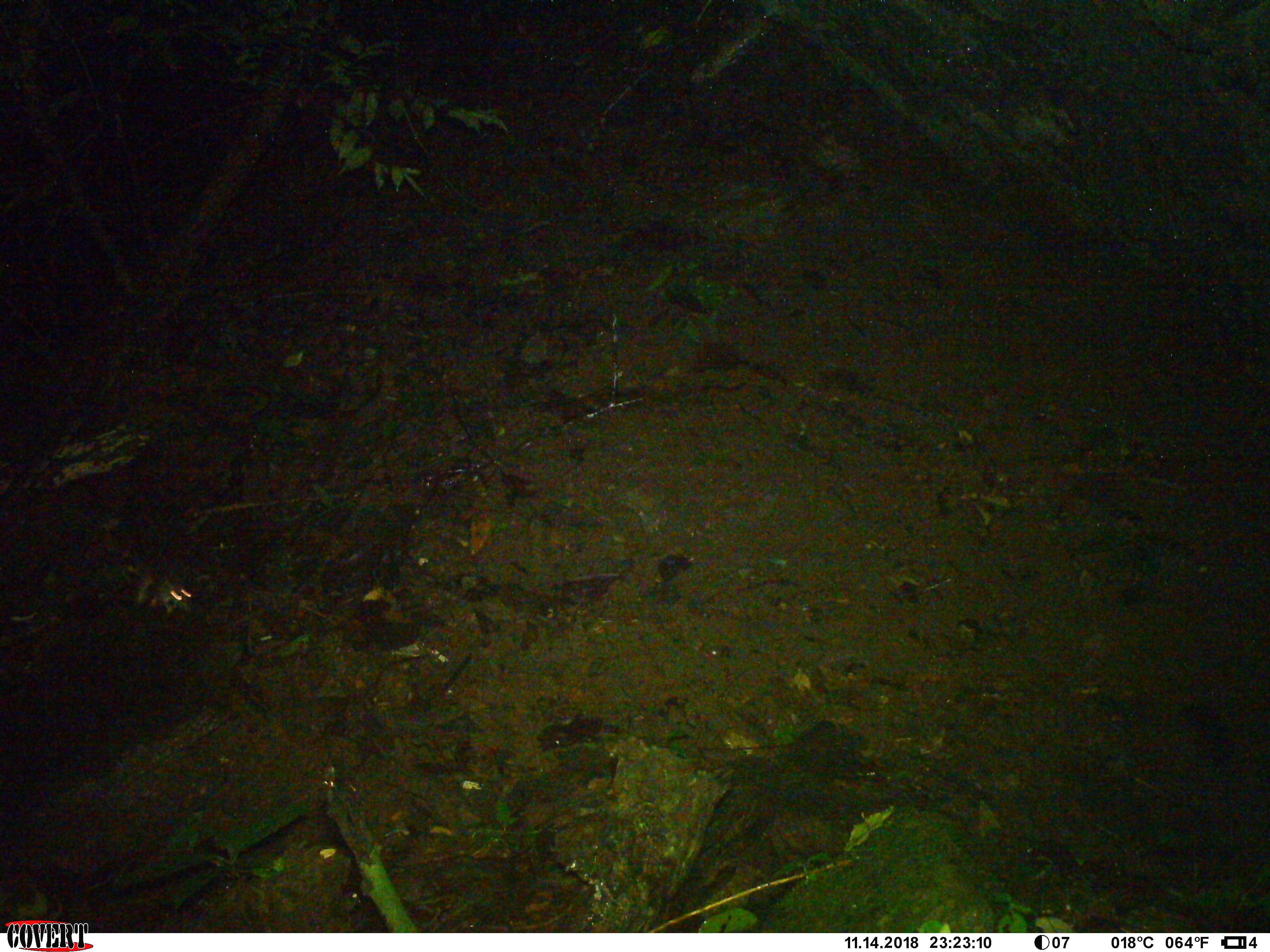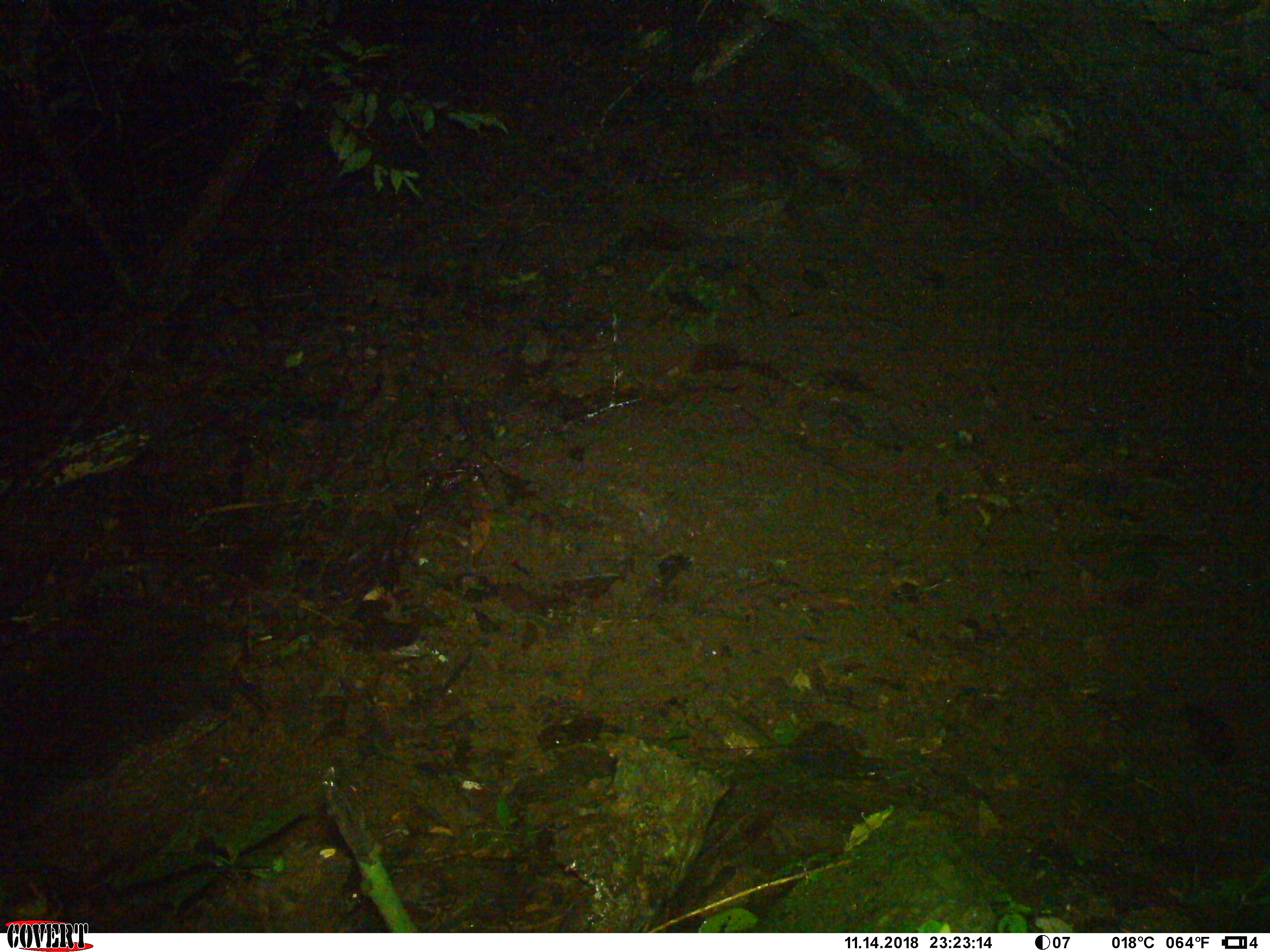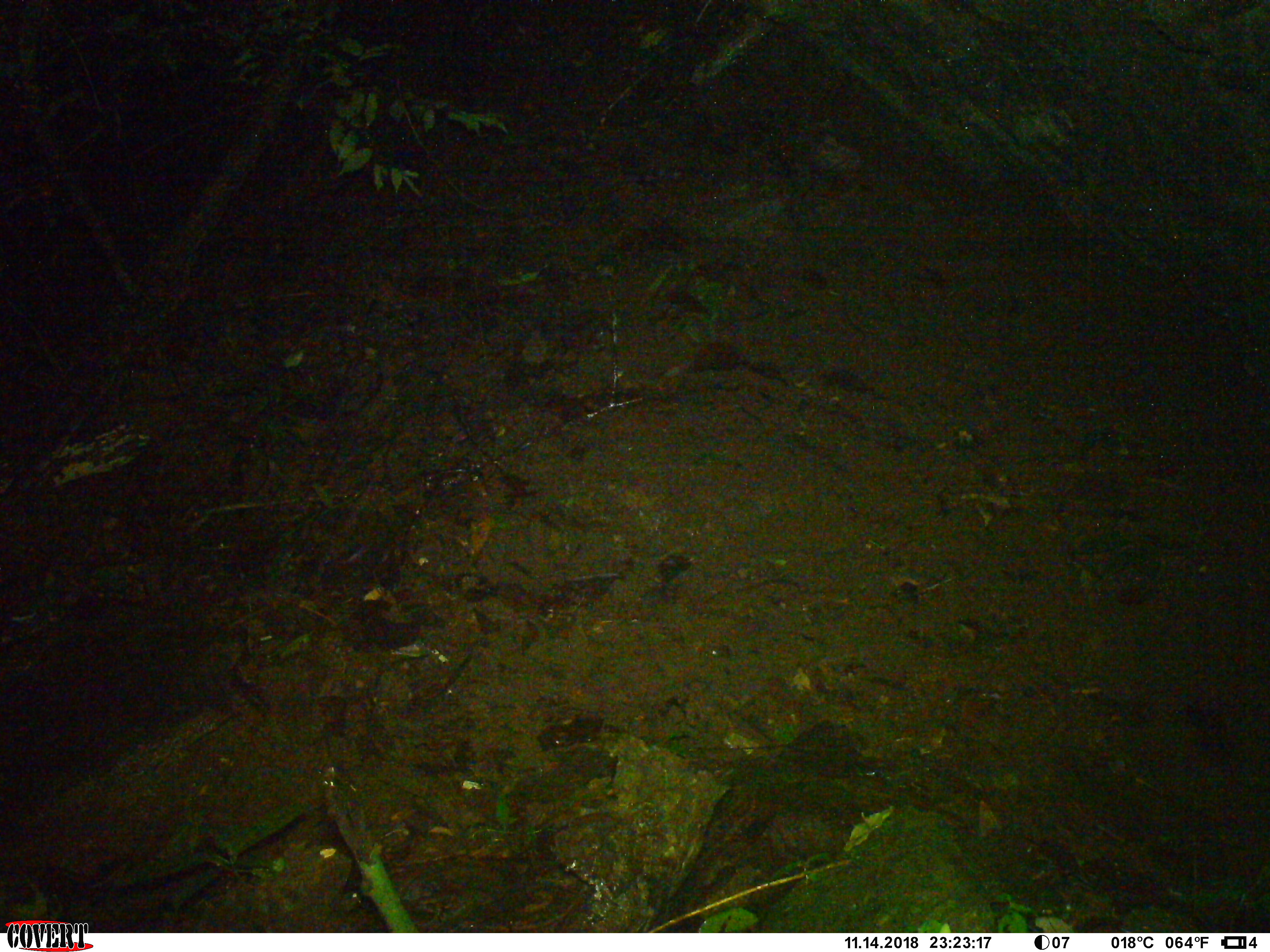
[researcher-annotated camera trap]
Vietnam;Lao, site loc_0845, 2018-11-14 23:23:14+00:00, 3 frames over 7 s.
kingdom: Animalia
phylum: Chordata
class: Mammalia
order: Rodentia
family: Muridae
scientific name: Muridae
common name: old-world mice and rats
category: unidentified murid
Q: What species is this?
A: Unidentified murid (old-world mice and rats) (Muridae).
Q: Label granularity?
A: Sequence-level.